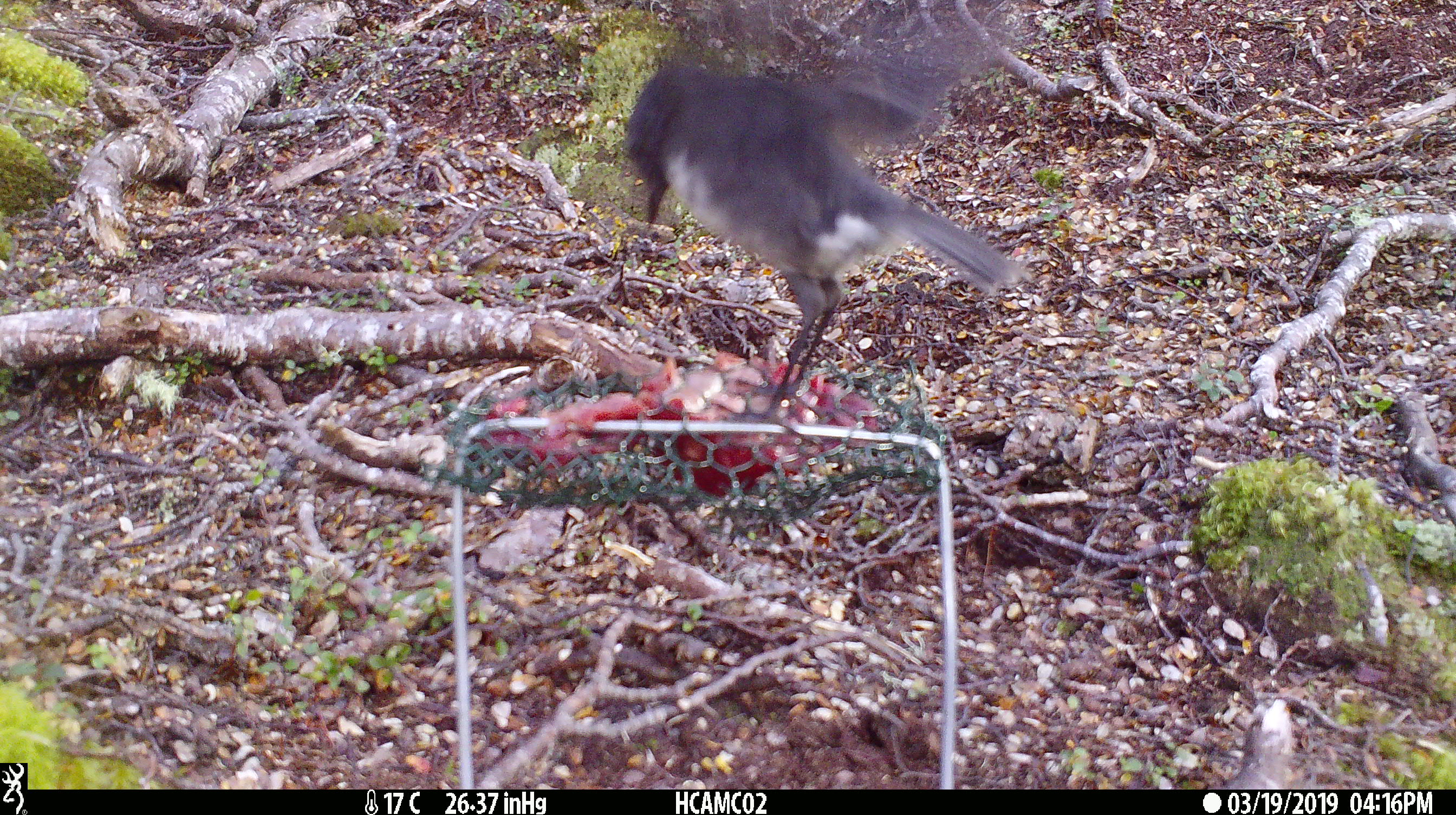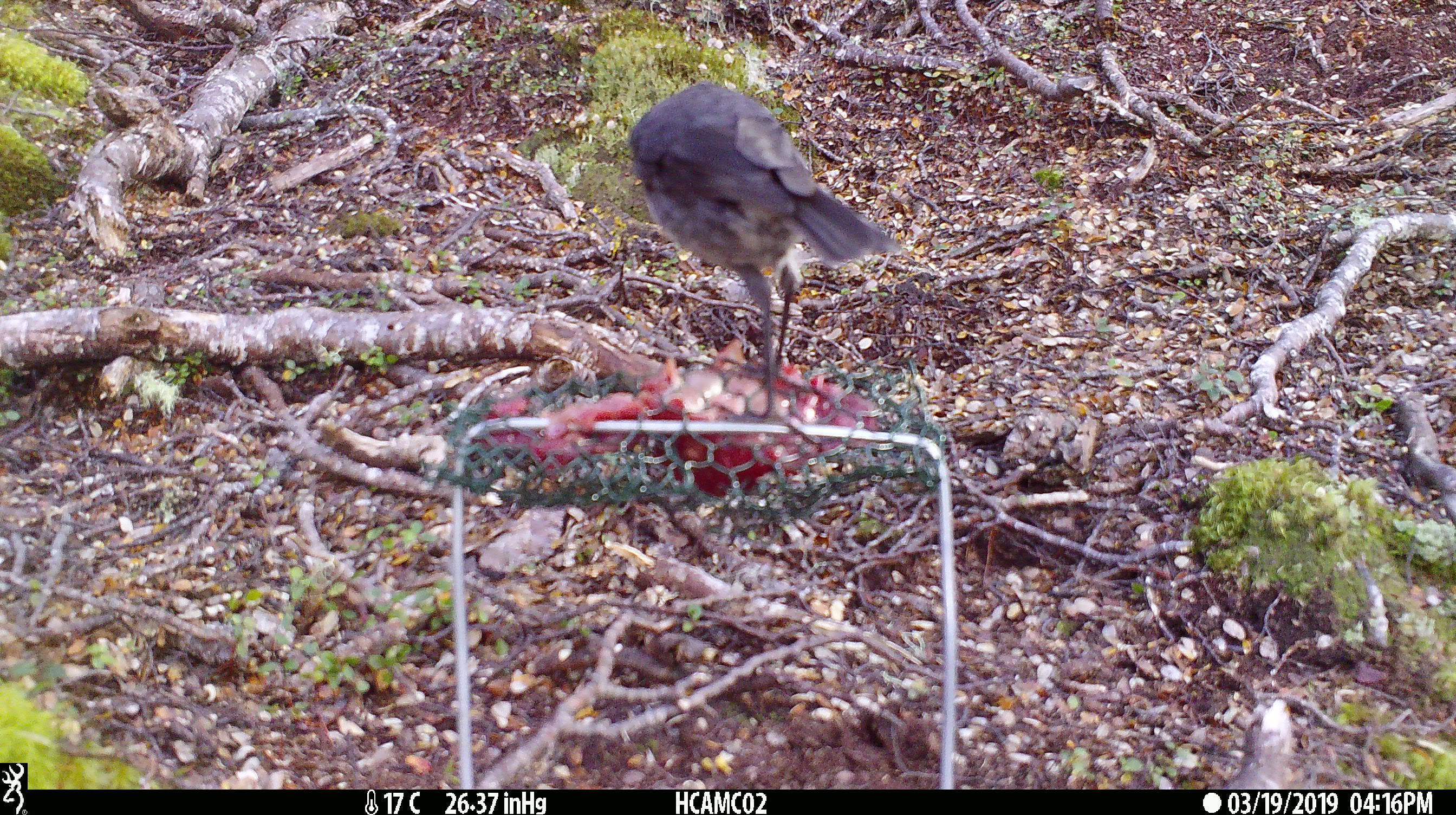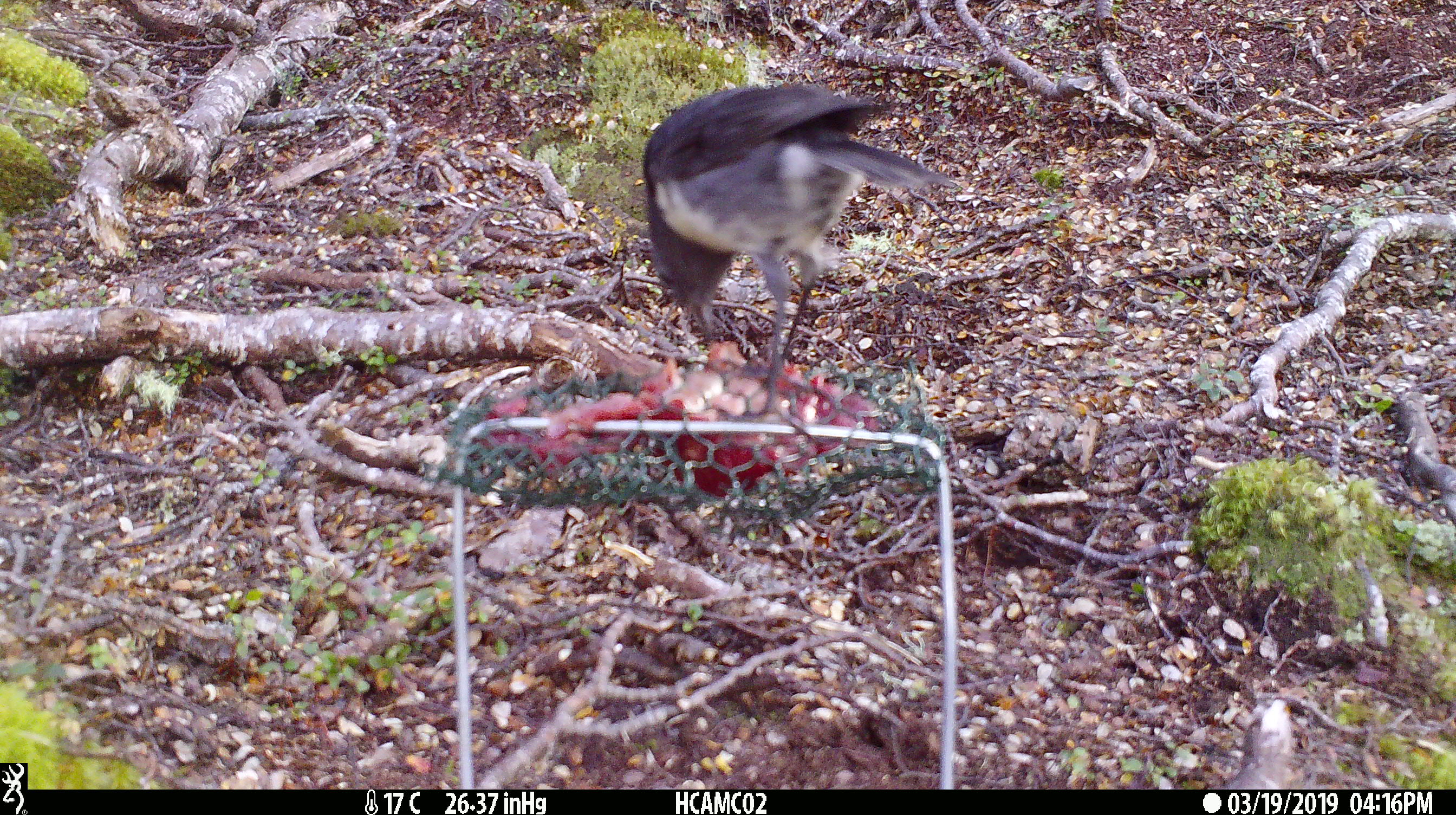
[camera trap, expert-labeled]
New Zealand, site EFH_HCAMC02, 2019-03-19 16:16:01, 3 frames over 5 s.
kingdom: Animalia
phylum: Chordata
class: Aves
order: Passeriformes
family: Petroicidae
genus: Petroica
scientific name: Petroica australis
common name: new zealand robin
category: robin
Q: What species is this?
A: Robin (new zealand robin) (Petroica australis).